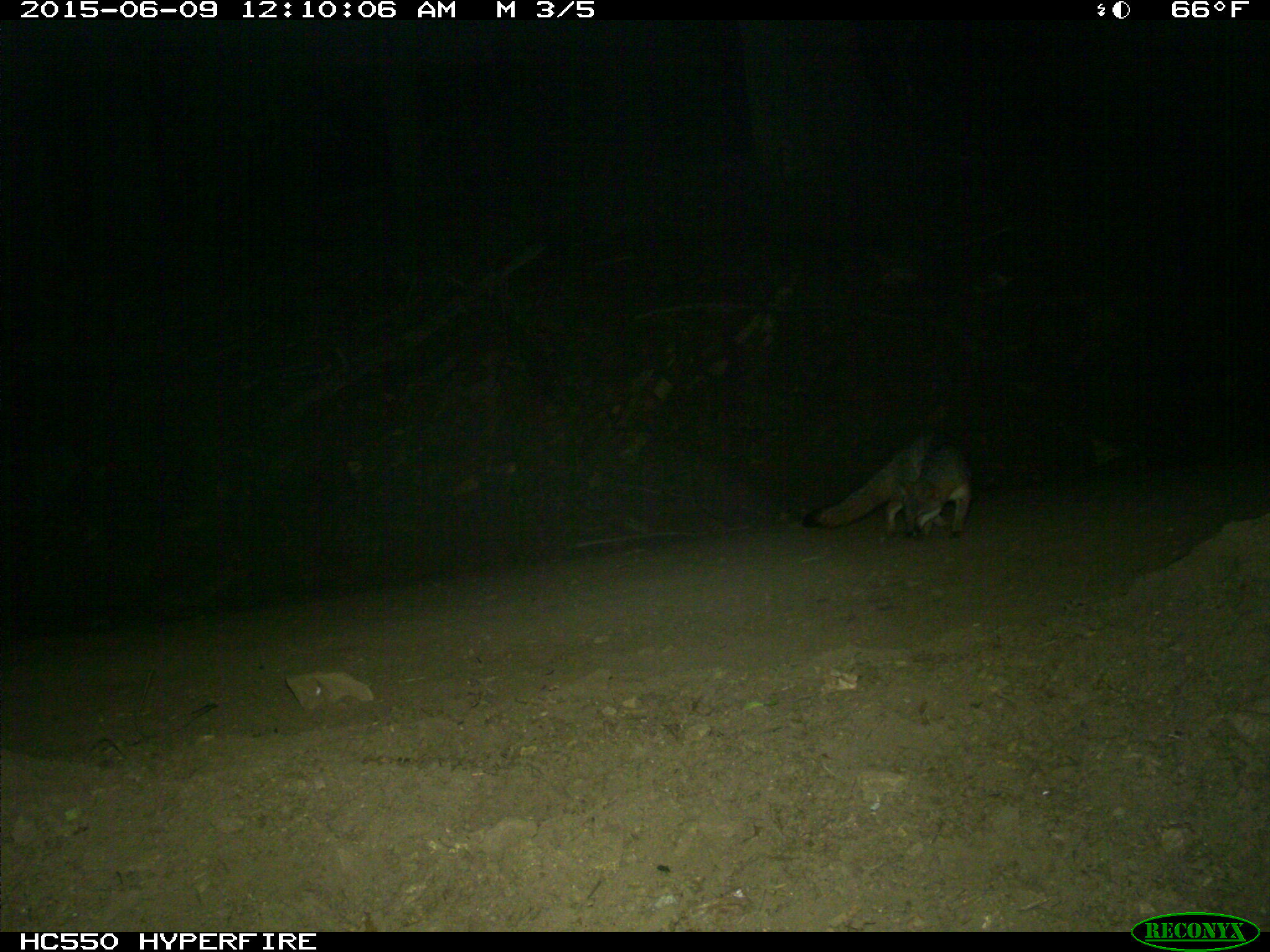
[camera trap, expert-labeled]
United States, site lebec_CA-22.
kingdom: Animalia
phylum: Chordata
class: Mammalia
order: Carnivora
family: Canidae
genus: Urocyon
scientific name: Urocyon cinereoargenteus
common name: gray fox